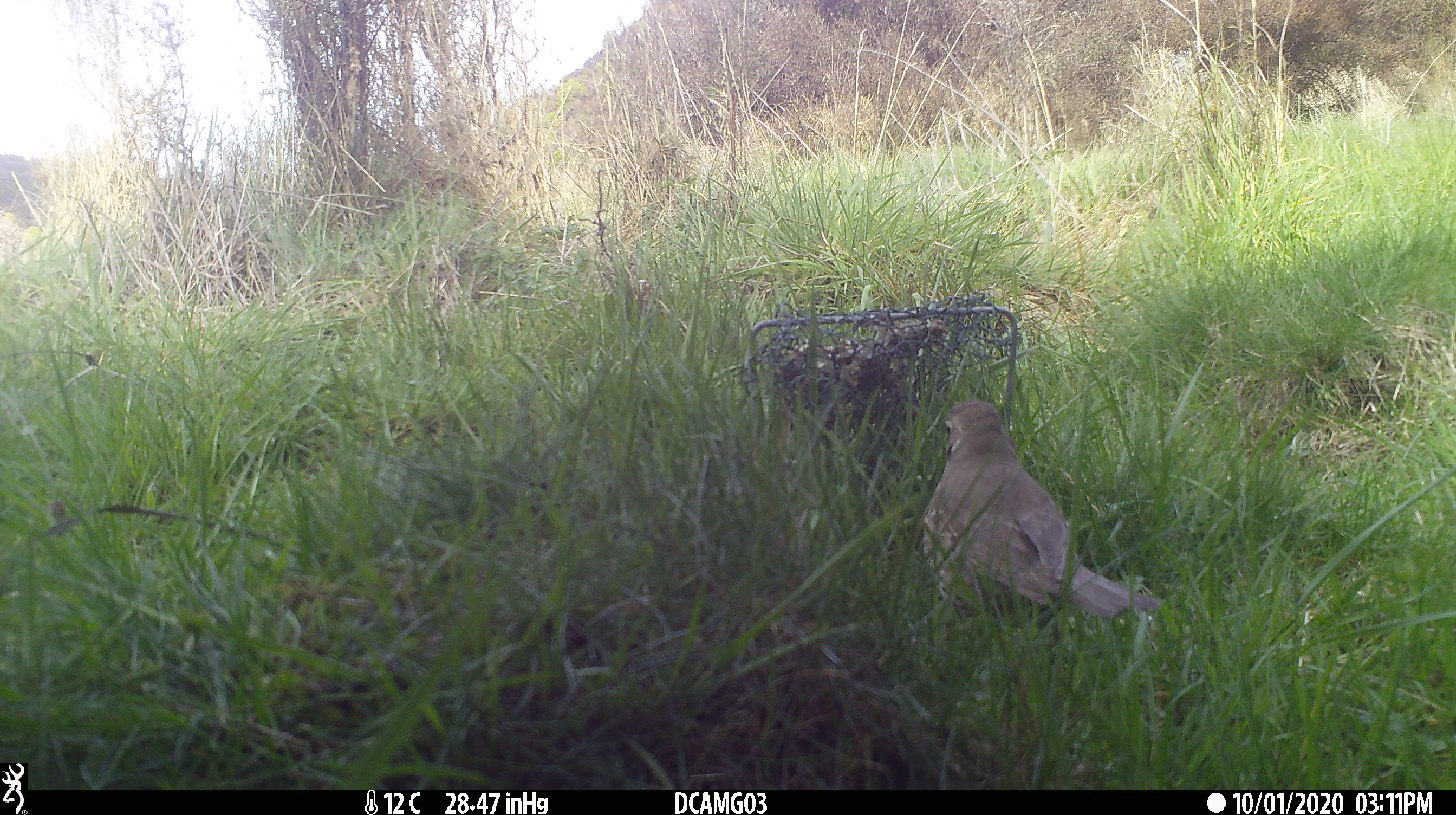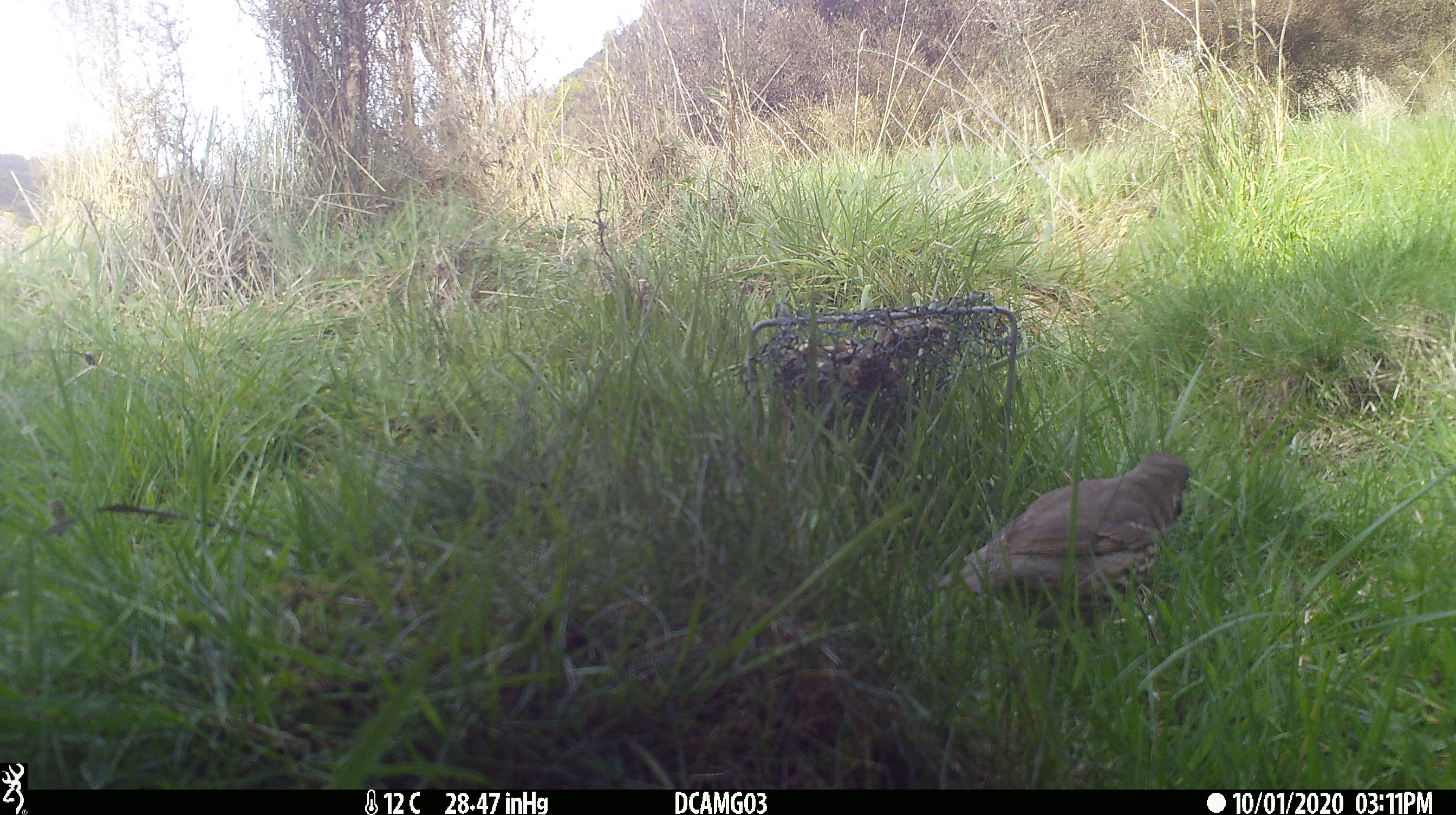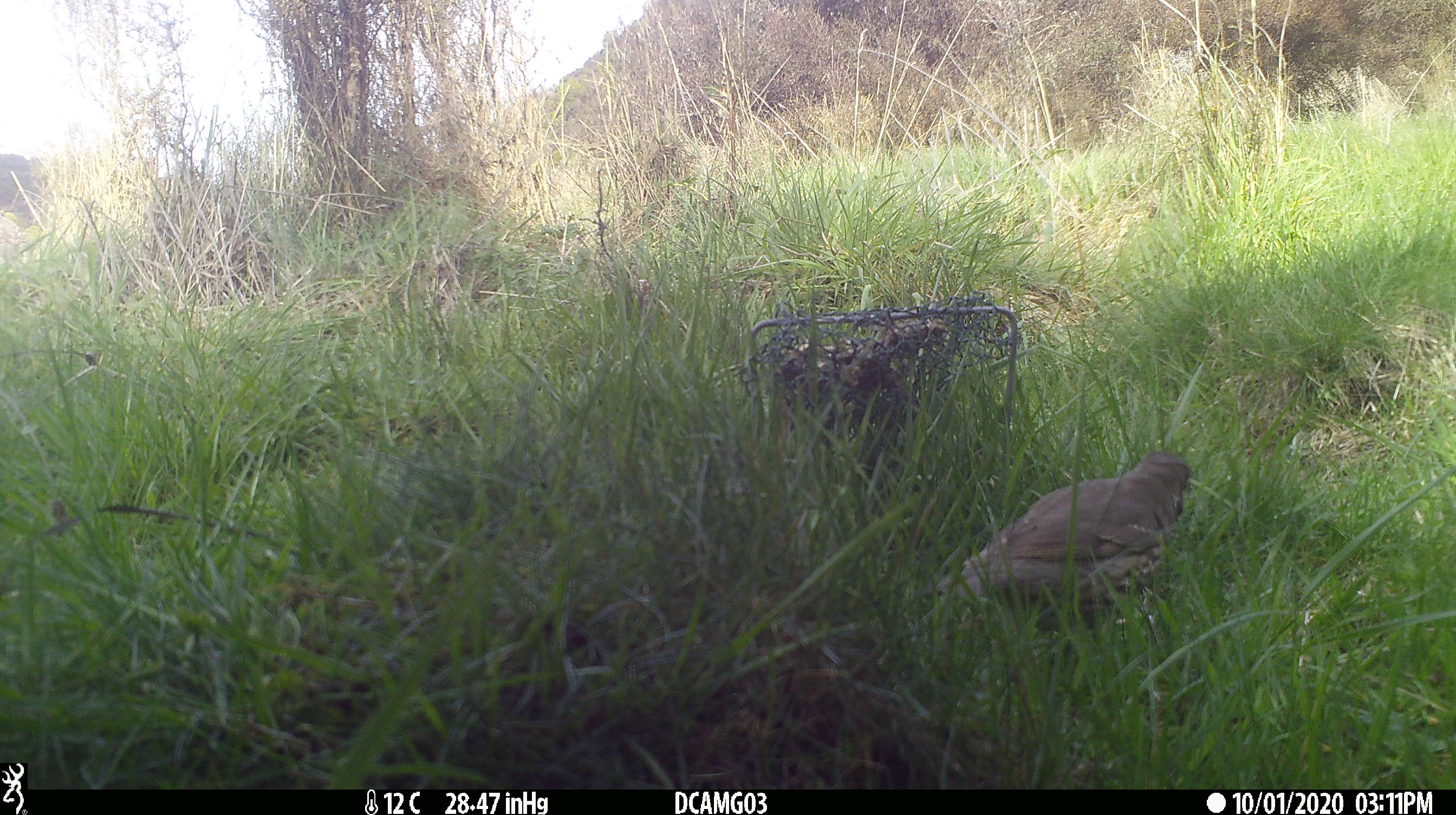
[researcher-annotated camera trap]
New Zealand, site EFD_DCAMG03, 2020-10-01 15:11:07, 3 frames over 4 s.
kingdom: Animalia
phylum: Chordata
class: Aves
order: Passeriformes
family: Turdidae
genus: Turdus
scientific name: Turdus philomelos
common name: song thrush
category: thrush